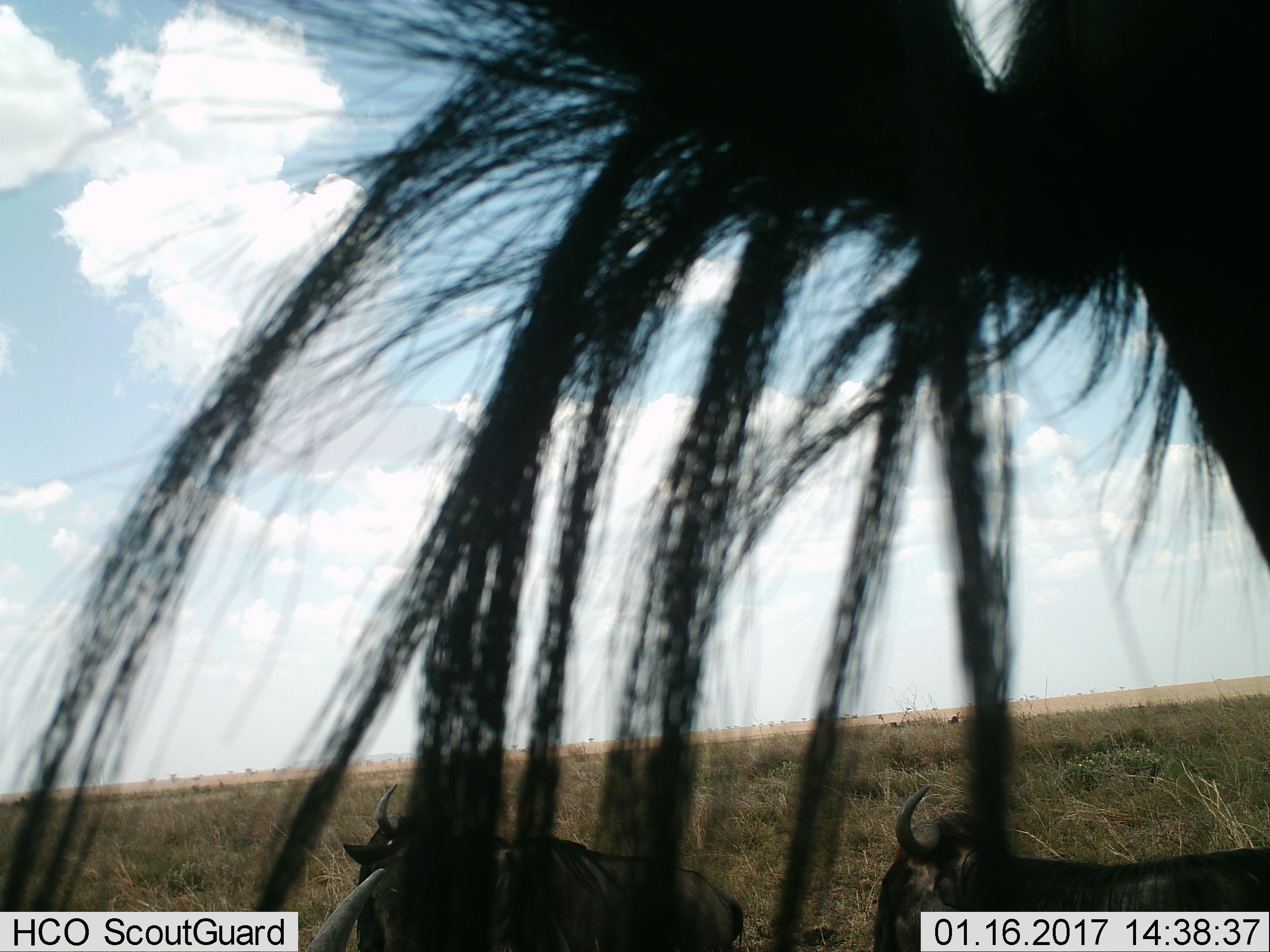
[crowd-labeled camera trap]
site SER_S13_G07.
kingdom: Animalia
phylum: Chordata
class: Mammalia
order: Artiodactyla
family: Bovidae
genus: Connochaetes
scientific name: Connochaetes taurinus taurinus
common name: blue wildebeest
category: wildebeestblue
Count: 4.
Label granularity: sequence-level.